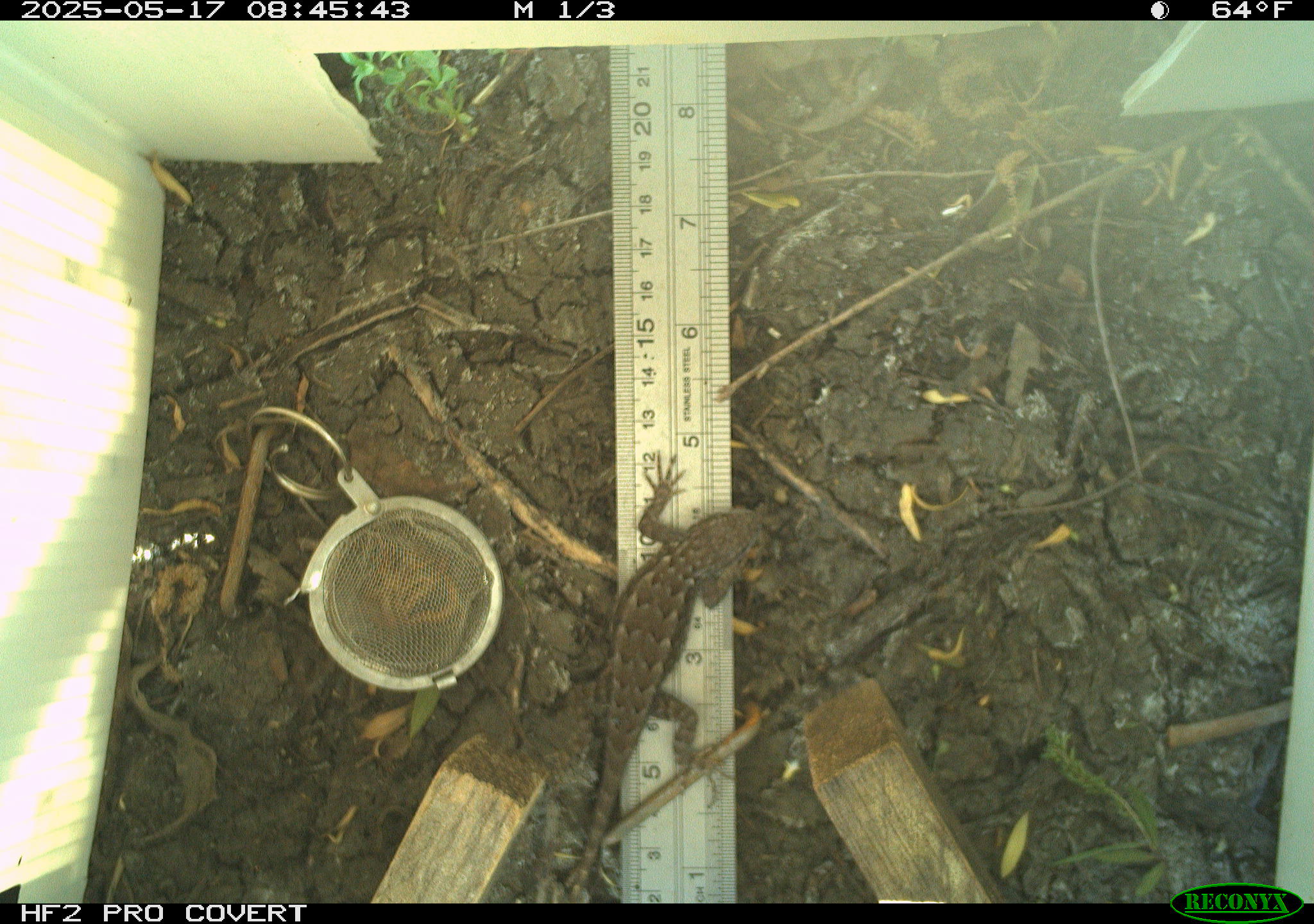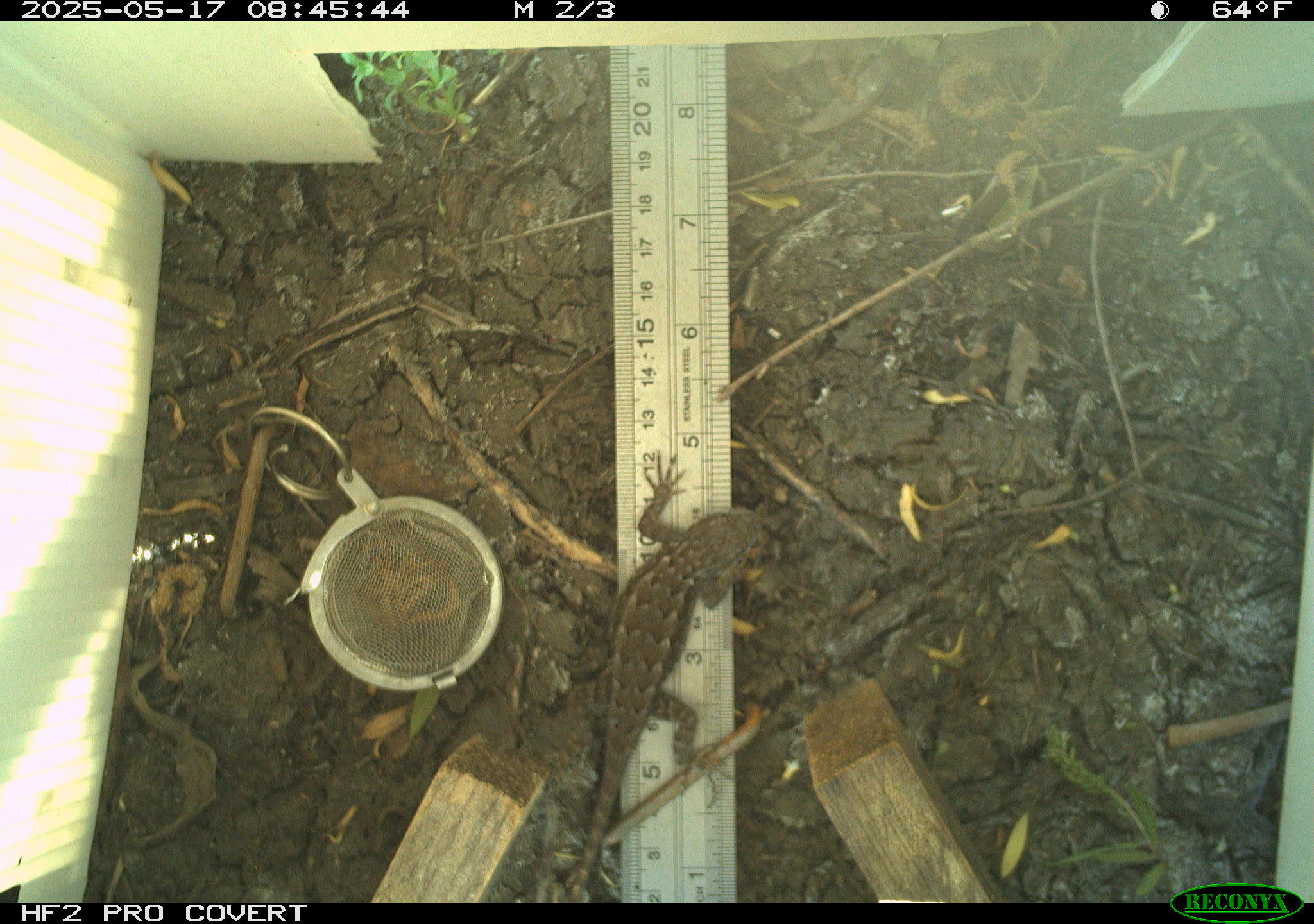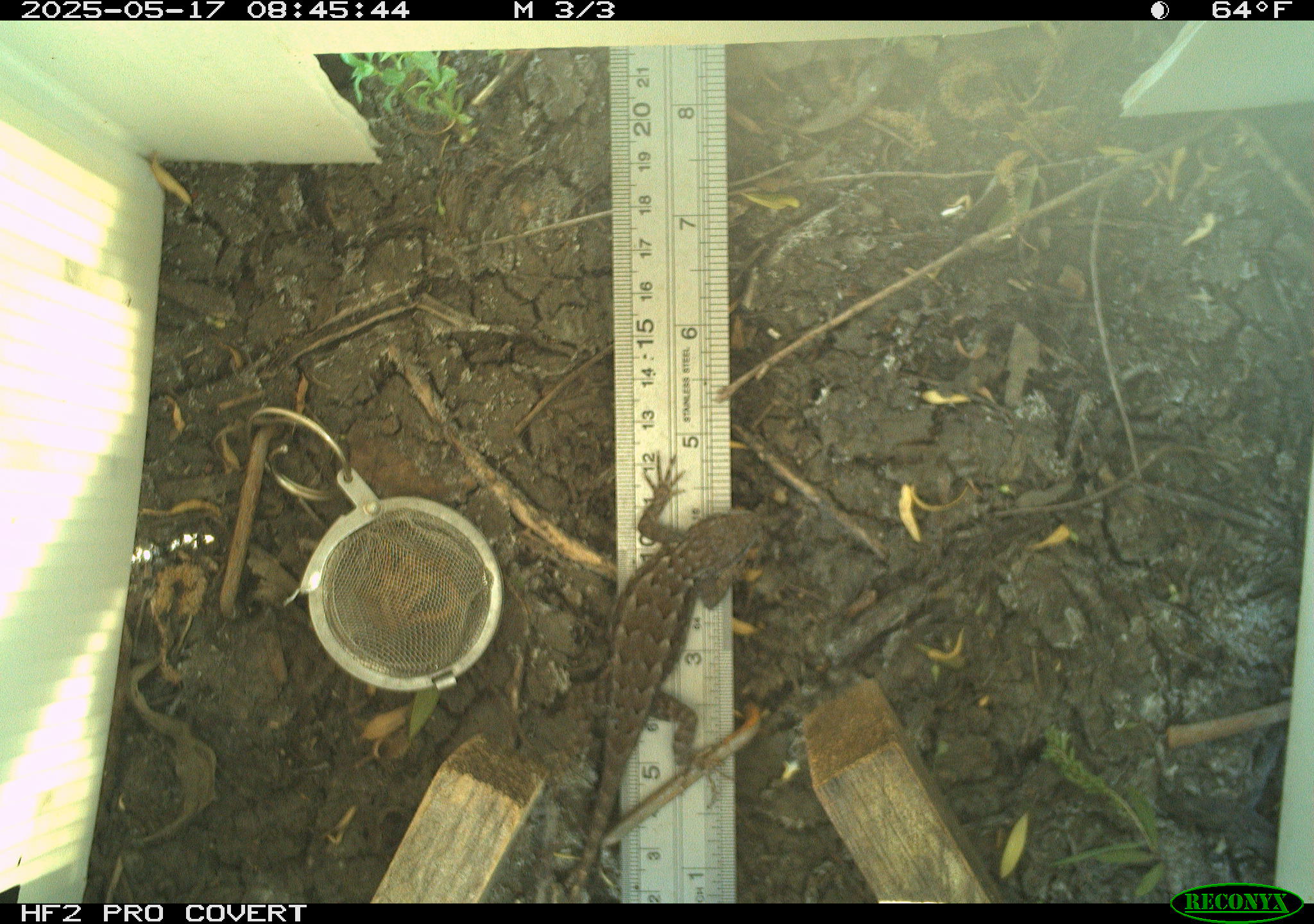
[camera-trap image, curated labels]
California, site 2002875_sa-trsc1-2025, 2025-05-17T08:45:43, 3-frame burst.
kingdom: Animalia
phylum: Chordata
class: Reptilia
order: Squamata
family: Phrynosomatidae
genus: Sceloporus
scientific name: Sceloporus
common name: spiny lizards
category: sceloporus species